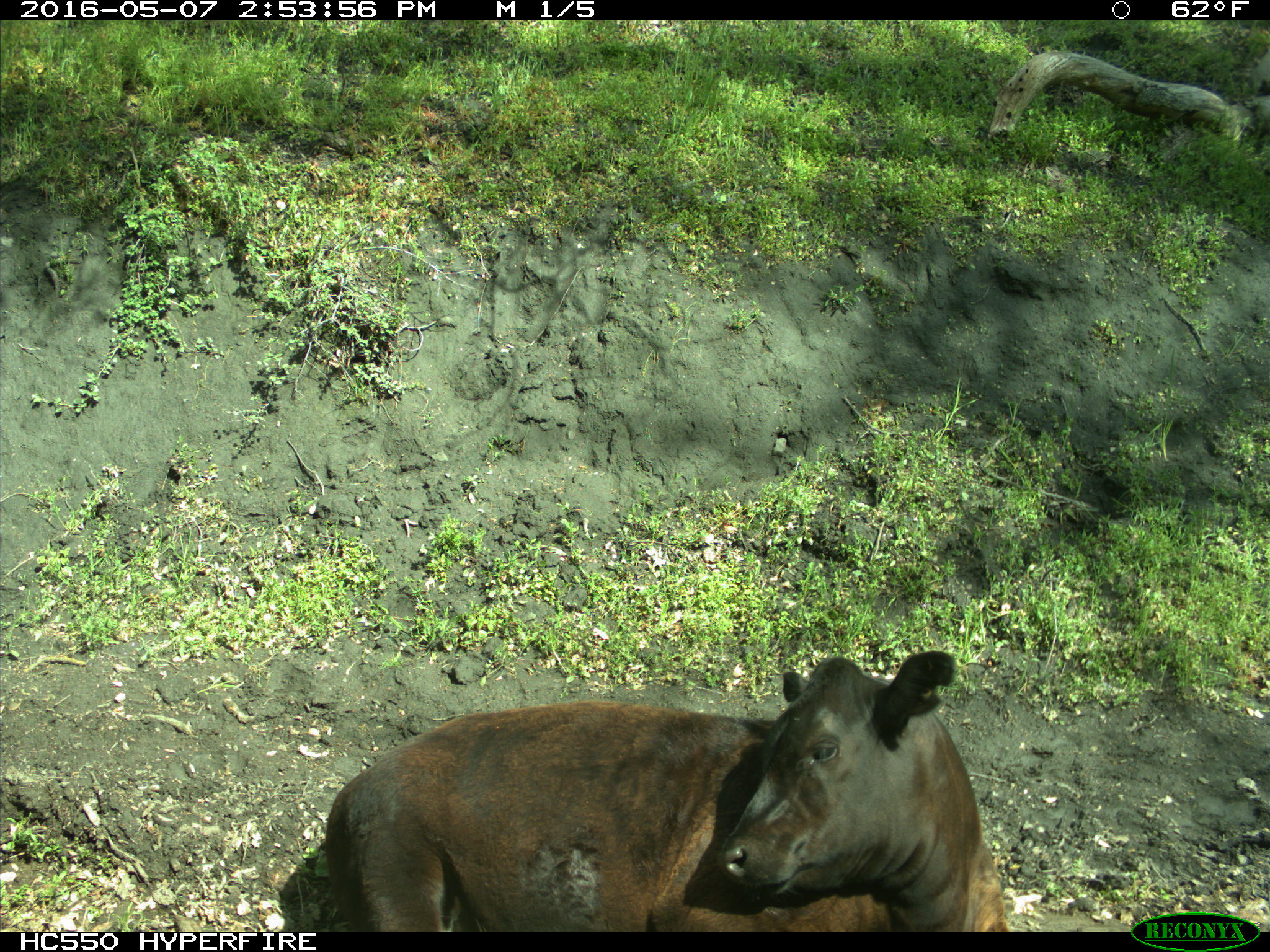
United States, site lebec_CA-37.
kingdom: Animalia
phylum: Chordata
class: Mammalia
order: Artiodactyla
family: Bovidae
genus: Bos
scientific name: Bos taurus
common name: domestic cow